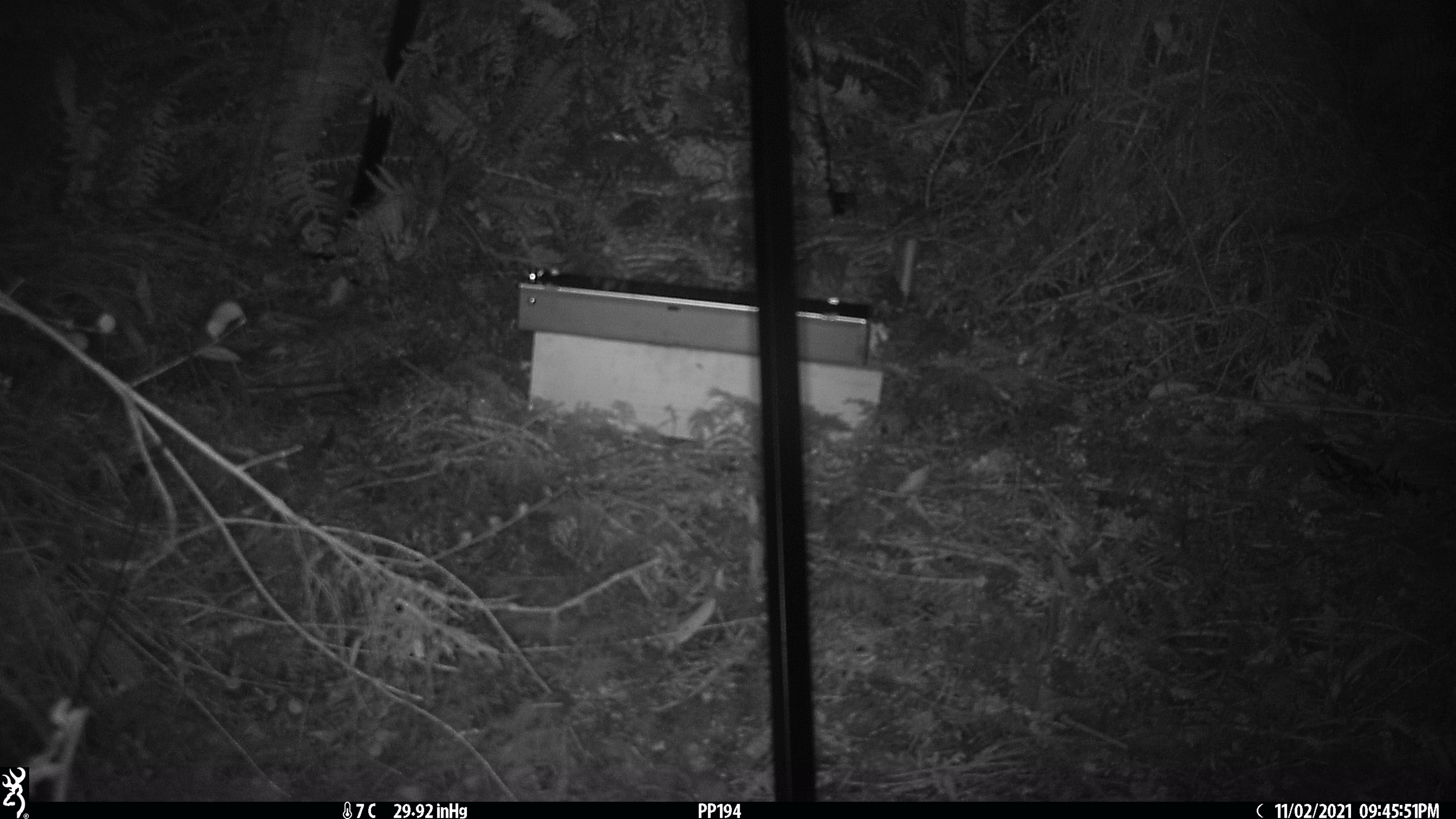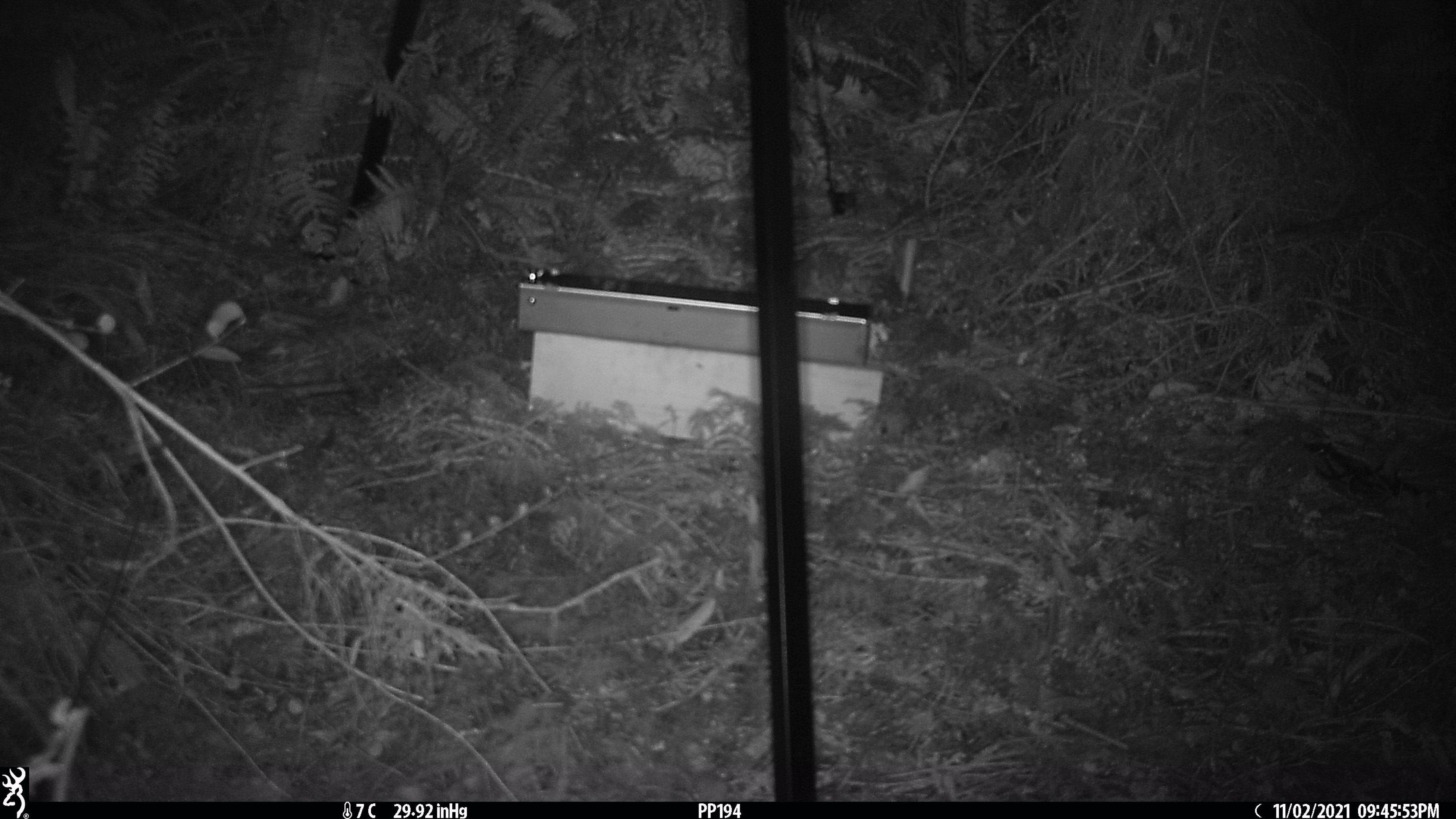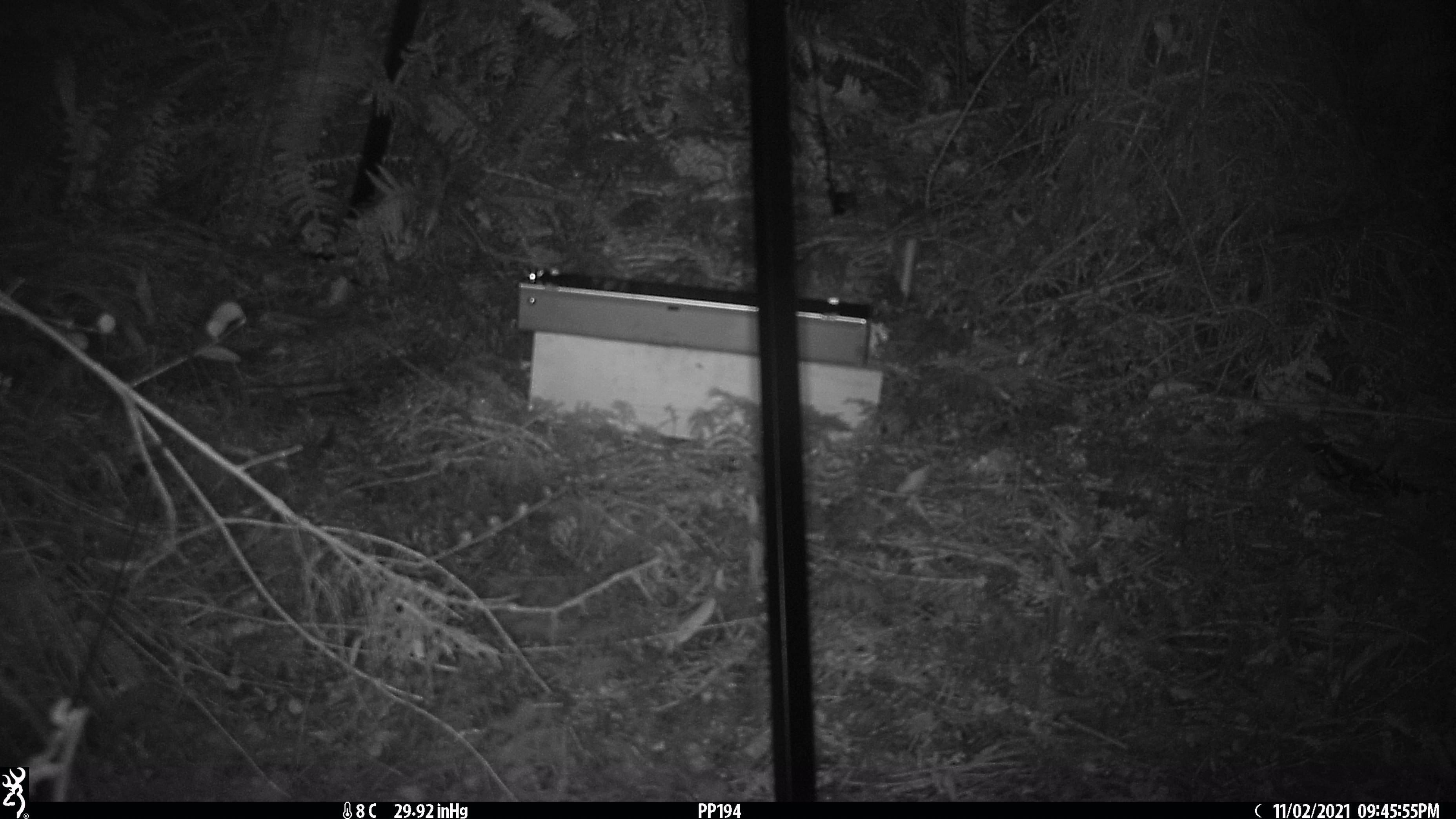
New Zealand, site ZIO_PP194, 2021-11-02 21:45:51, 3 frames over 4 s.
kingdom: Animalia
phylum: Chordata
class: Mammalia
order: Rodentia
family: Muridae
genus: Rattus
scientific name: Rattus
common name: rat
Rat (Rattus).